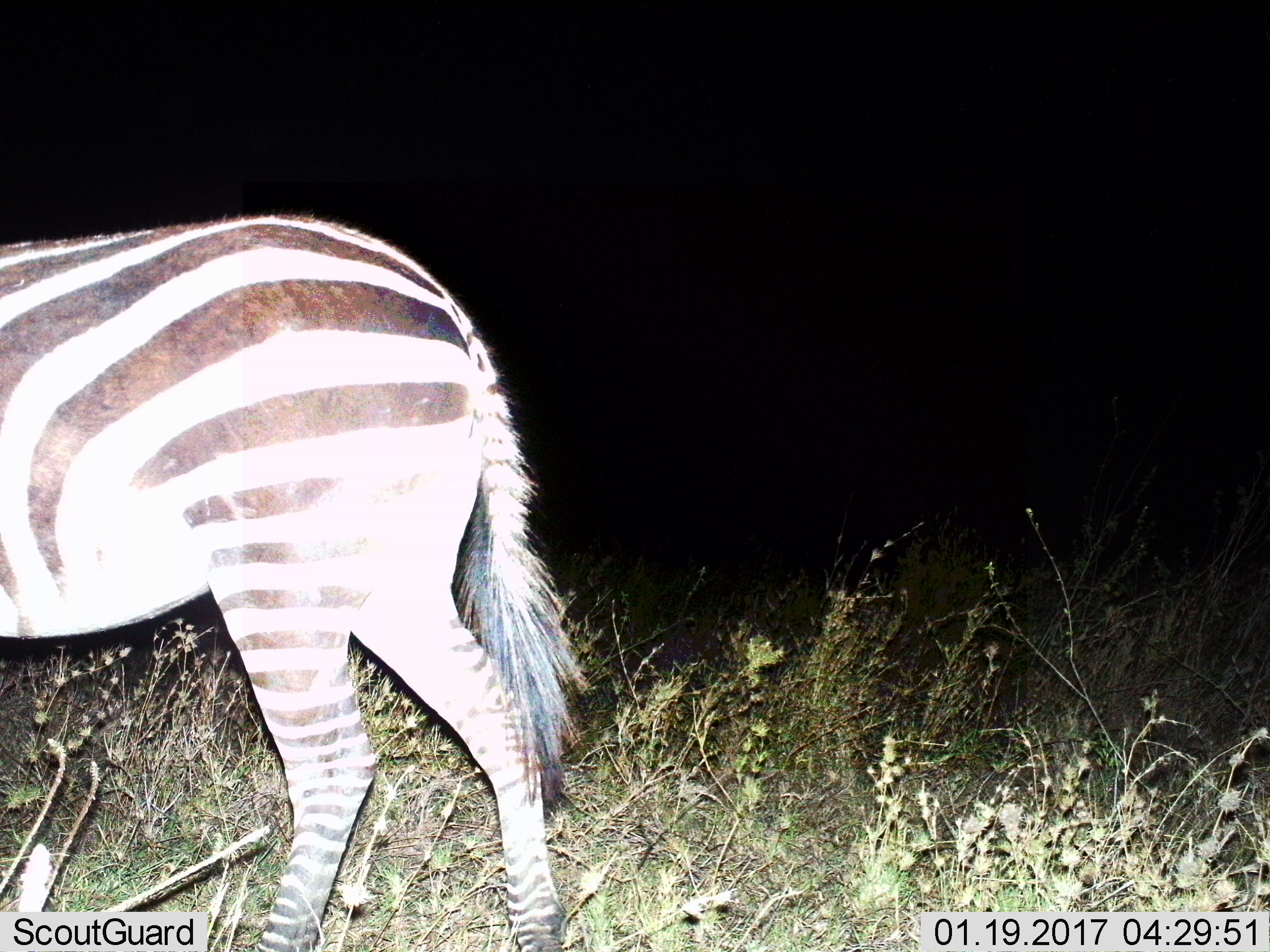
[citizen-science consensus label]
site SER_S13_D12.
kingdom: Animalia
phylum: Chordata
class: Mammalia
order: Perissodactyla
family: Equidae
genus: Equus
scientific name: Equus quagga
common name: plains zebra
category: zebraplains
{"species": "zebraplains (plains zebra) (Equus quagga)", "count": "1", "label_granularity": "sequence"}